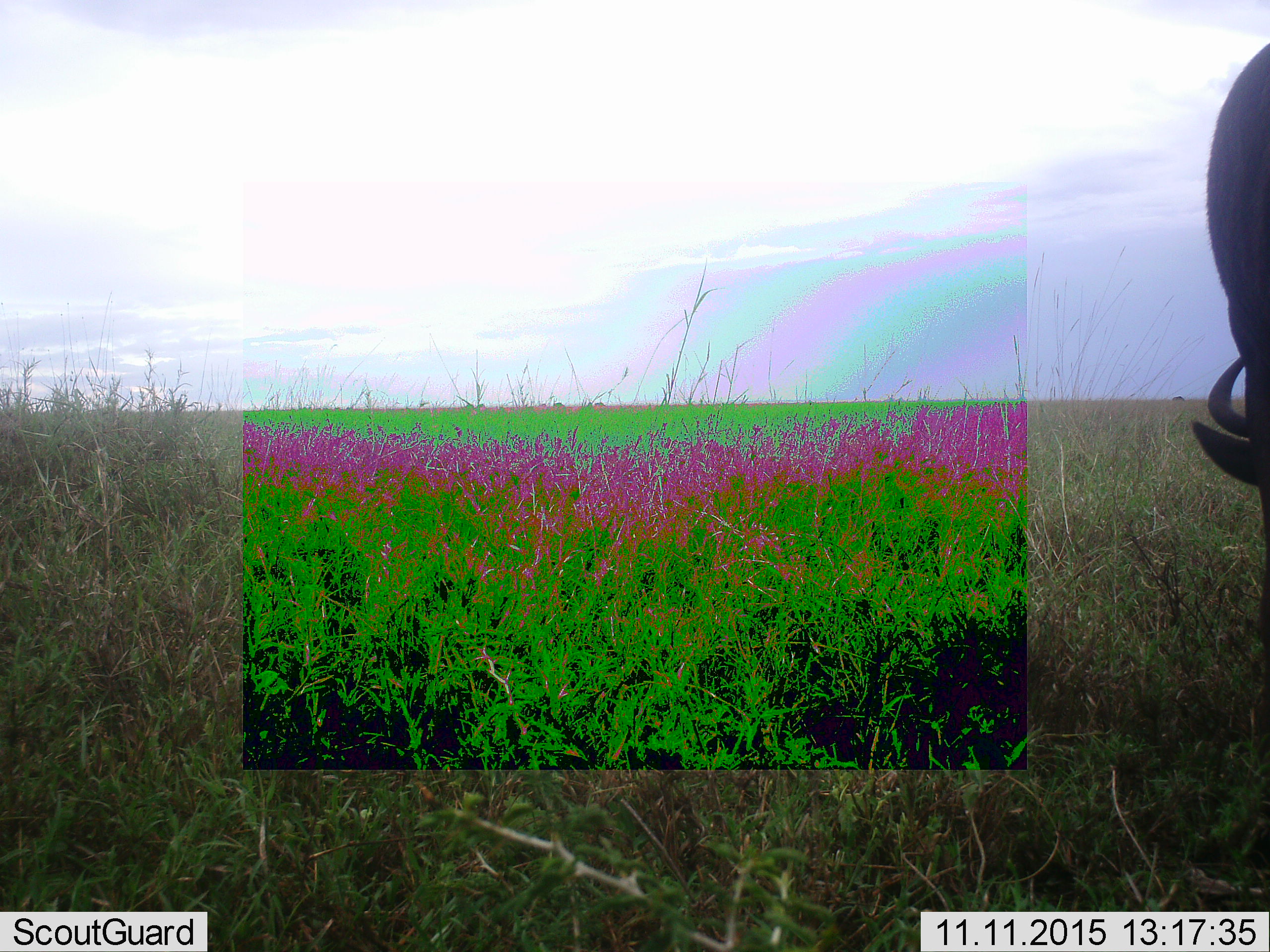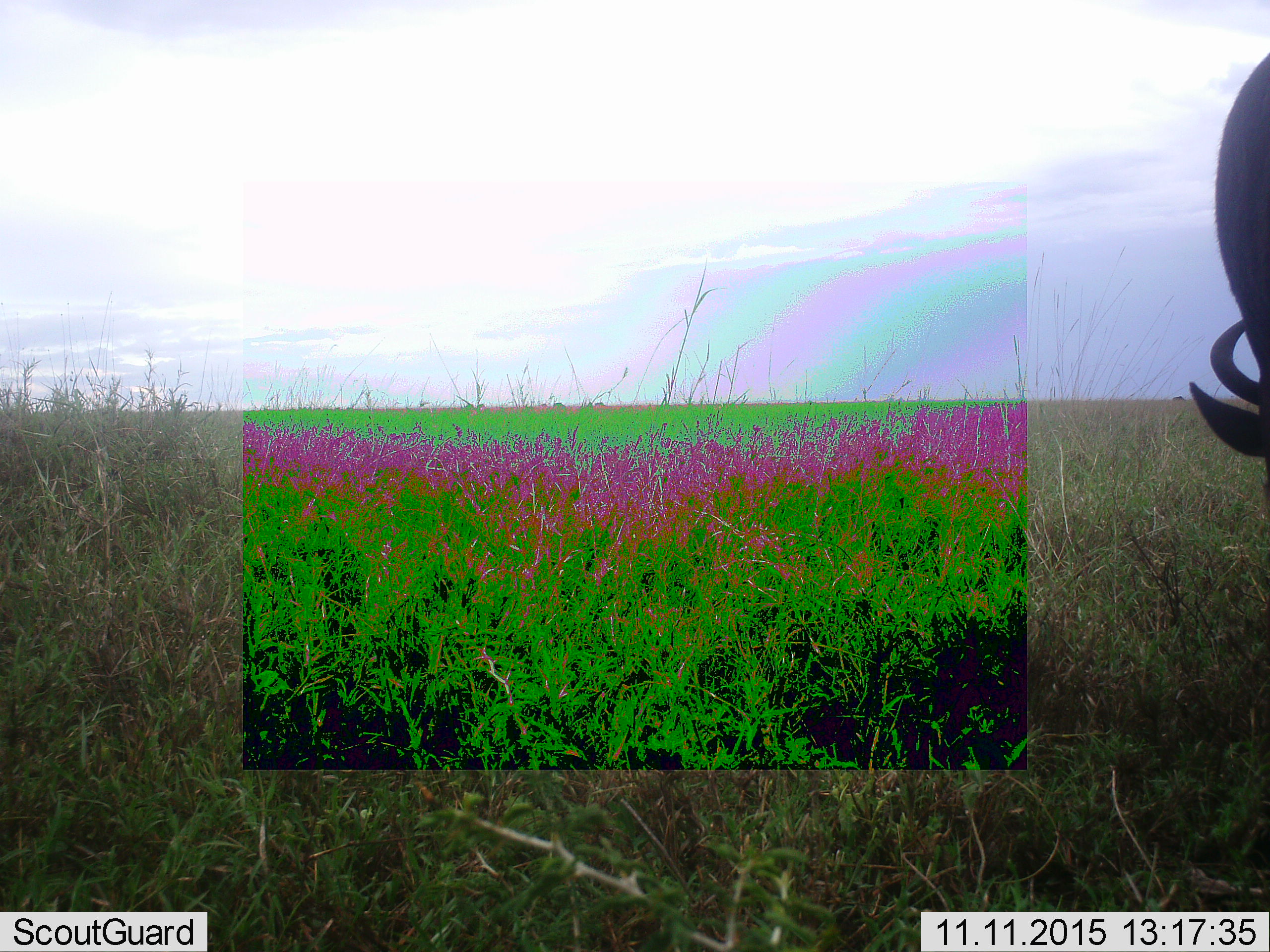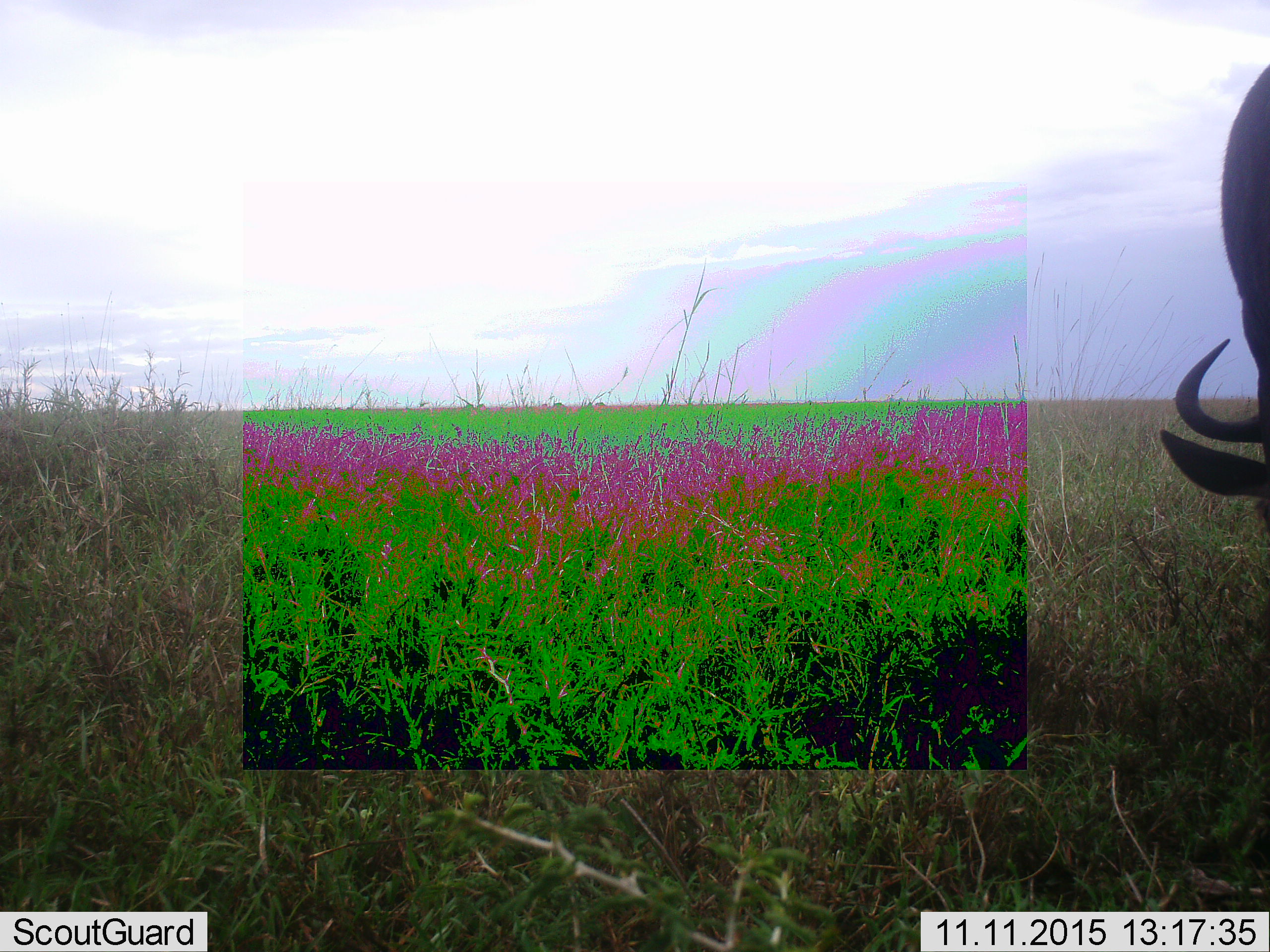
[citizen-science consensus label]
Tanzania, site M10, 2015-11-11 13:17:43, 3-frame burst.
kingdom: Animalia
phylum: Chordata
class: Mammalia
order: Artiodactyla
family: Bovidae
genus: Connochaetes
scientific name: Connochaetes taurinus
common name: blue wildebeest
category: wildebeest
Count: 1.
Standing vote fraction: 12%.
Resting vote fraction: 0%.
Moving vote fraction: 0%.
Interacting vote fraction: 0%.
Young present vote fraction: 0%.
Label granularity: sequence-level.